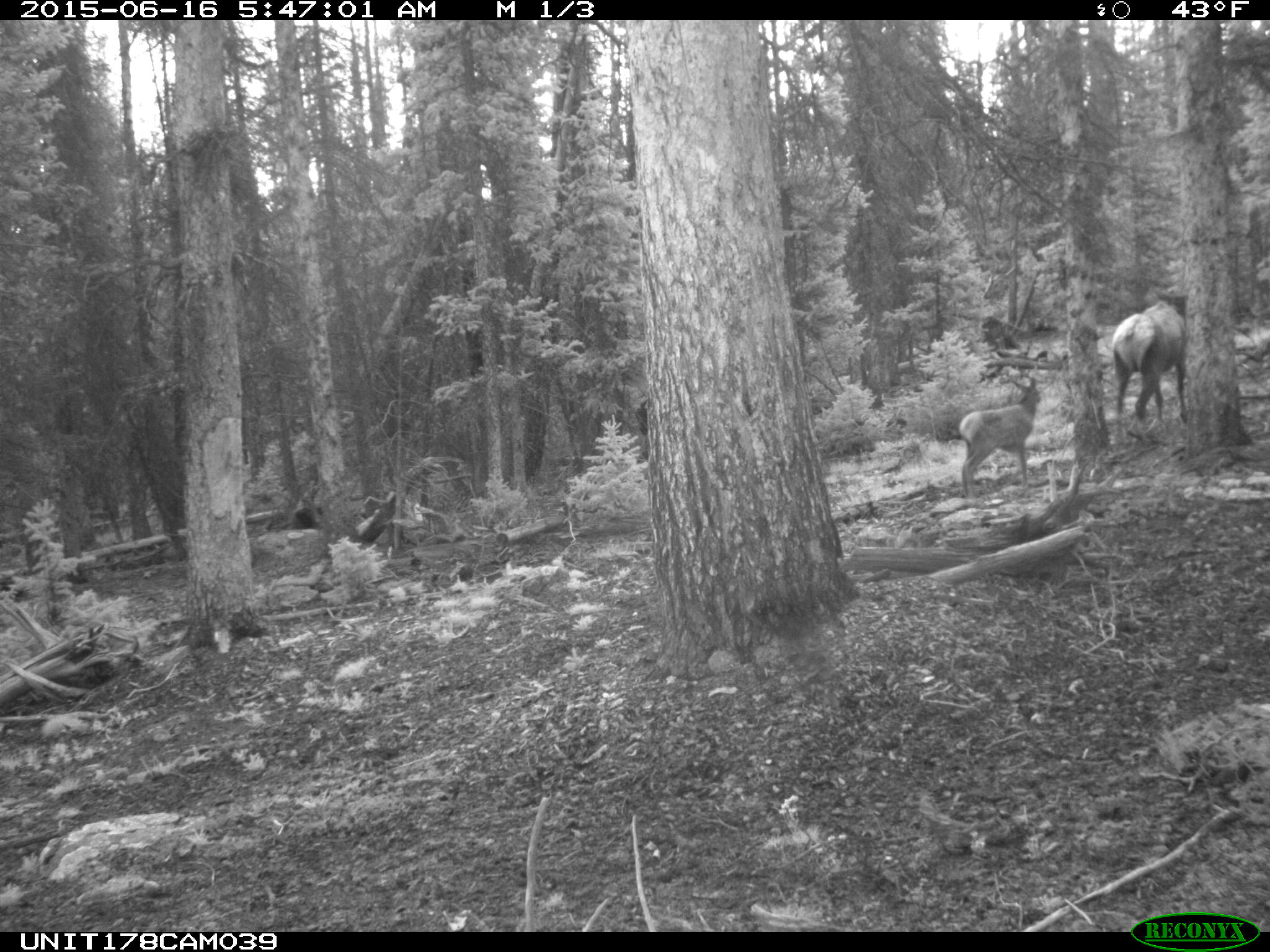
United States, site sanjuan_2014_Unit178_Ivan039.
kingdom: Animalia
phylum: Chordata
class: Mammalia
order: Artiodactyla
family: Cervidae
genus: Cervus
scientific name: Cervus elaphus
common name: red deer